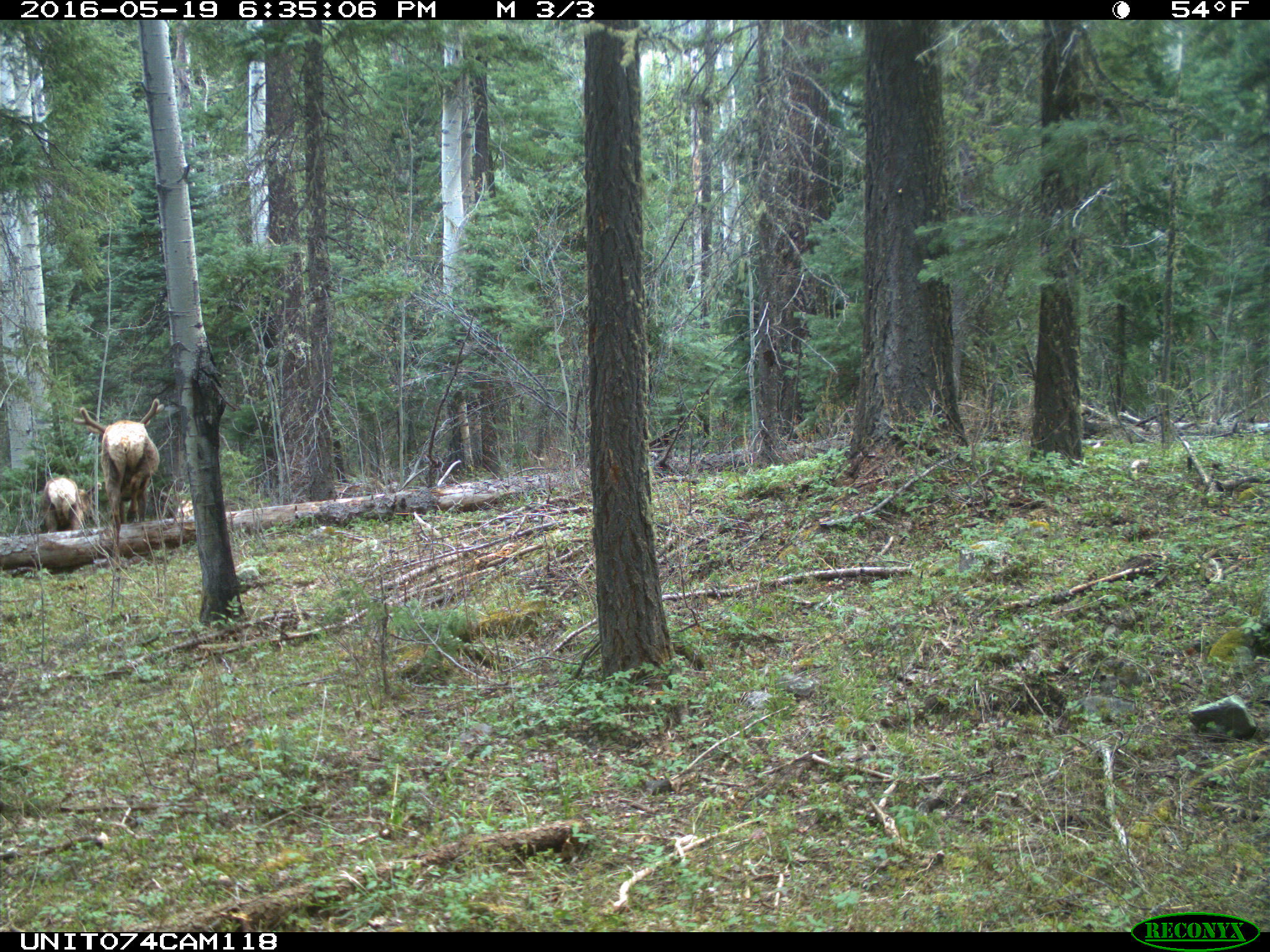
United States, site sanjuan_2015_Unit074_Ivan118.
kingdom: Animalia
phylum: Chordata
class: Mammalia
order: Artiodactyla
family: Cervidae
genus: Cervus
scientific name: Cervus elaphus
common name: red deer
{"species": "Cervus elaphus (red deer)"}